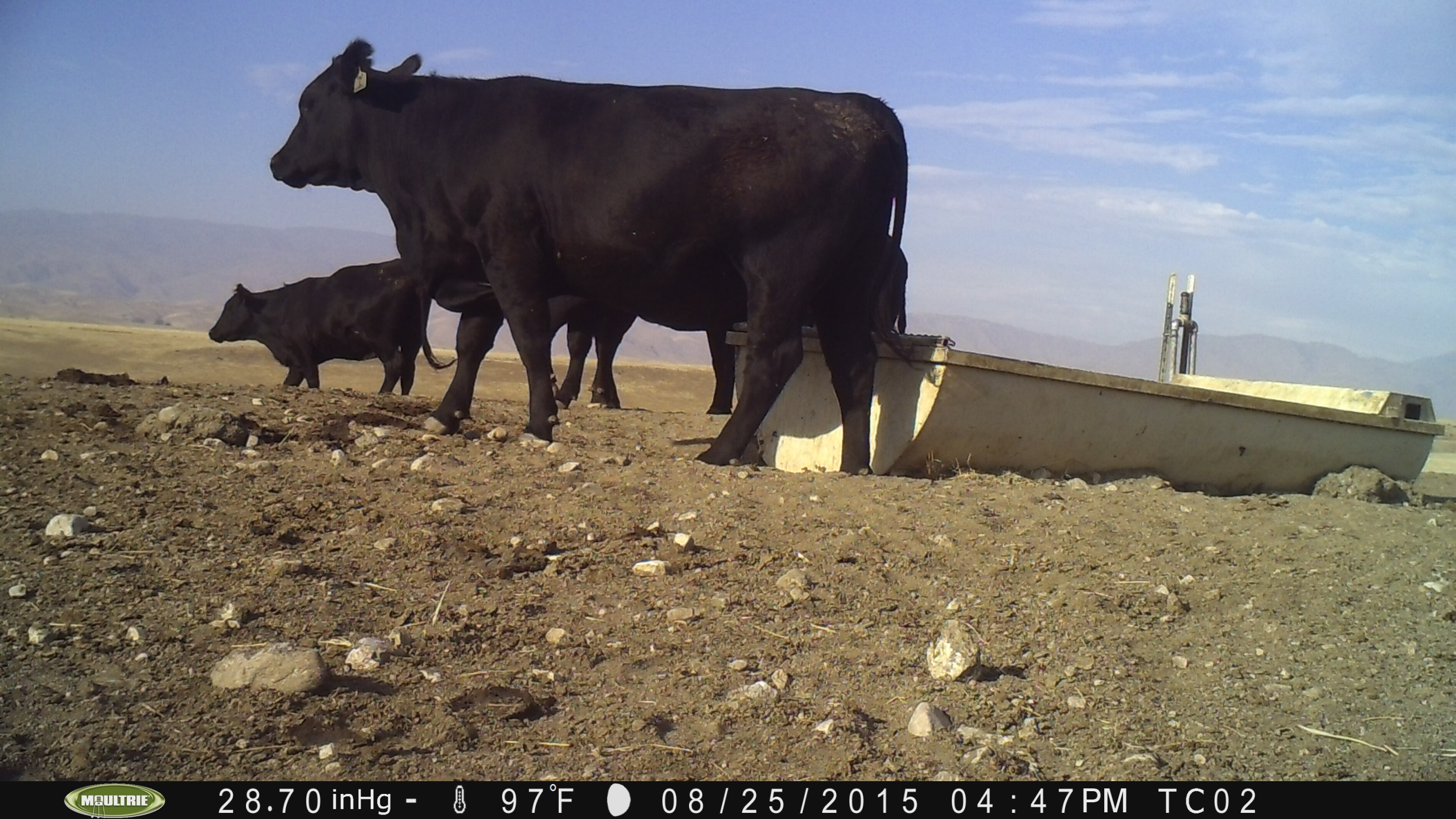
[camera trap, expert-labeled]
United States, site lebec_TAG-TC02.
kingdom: Animalia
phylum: Chordata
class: Mammalia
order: Artiodactyla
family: Bovidae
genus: Bos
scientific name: Bos taurus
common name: domestic cow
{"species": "Bos taurus (domestic cow)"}